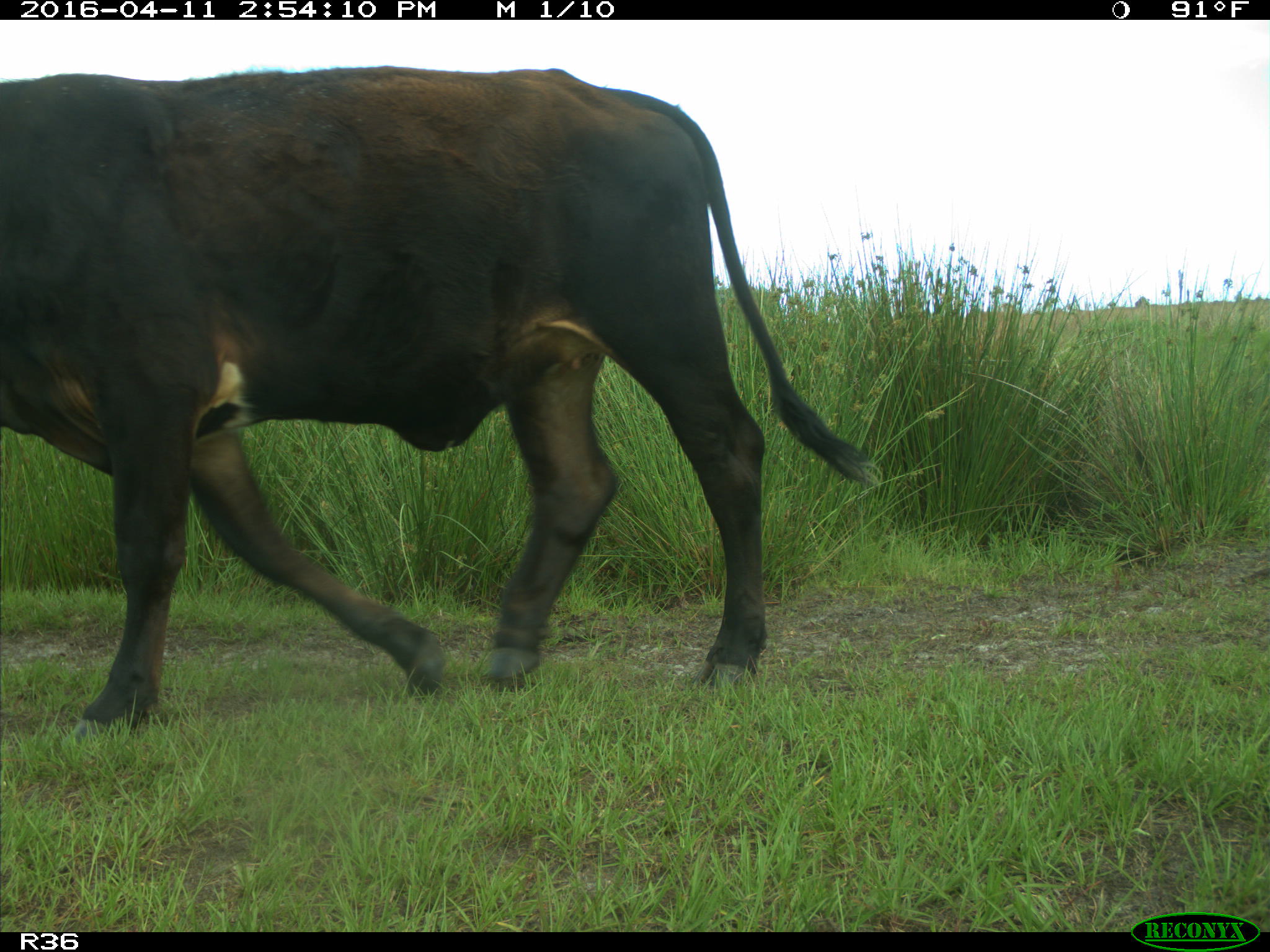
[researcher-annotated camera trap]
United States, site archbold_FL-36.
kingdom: Animalia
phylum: Chordata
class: Mammalia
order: Artiodactyla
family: Bovidae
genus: Bos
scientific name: Bos taurus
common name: domestic cow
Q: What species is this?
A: Bos taurus (domestic cow).